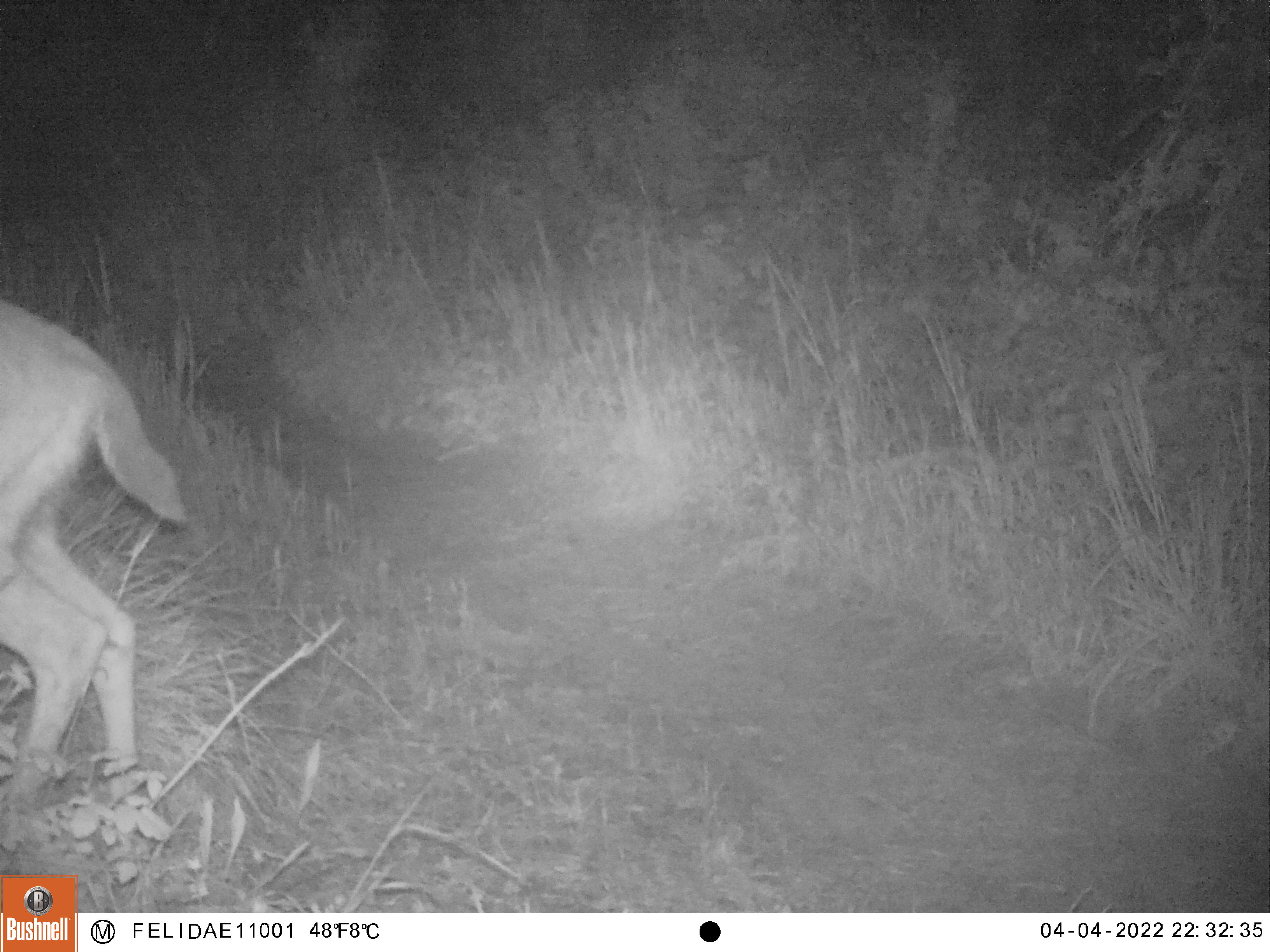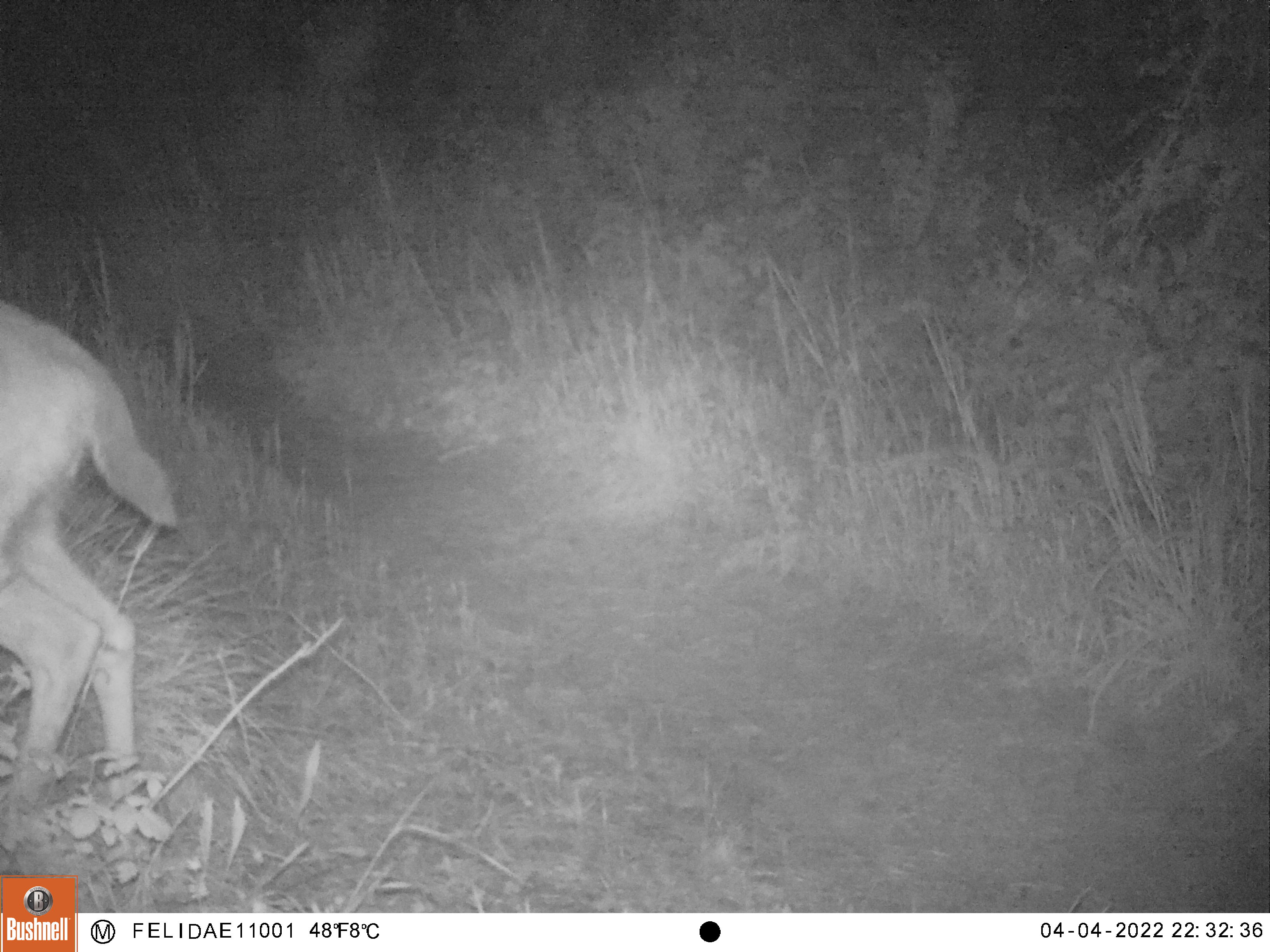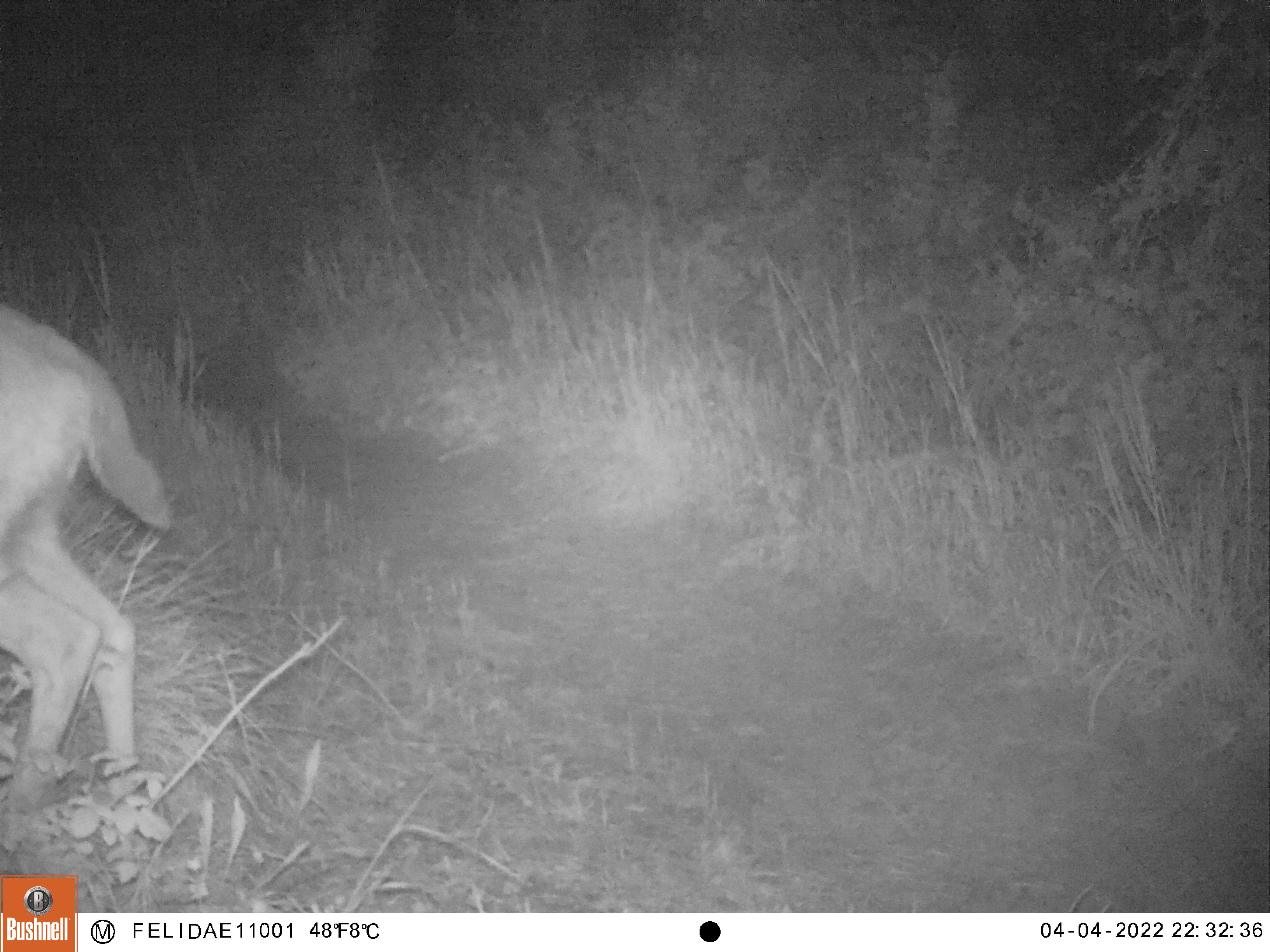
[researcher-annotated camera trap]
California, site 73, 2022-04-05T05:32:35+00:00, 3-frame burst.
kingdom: Animalia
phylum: Chordata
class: Mammalia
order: Artiodactyla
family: Cervidae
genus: Odocoileus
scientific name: Odocoileus hemionus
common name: mule deer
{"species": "mule deer (Odocoileus hemionus)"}